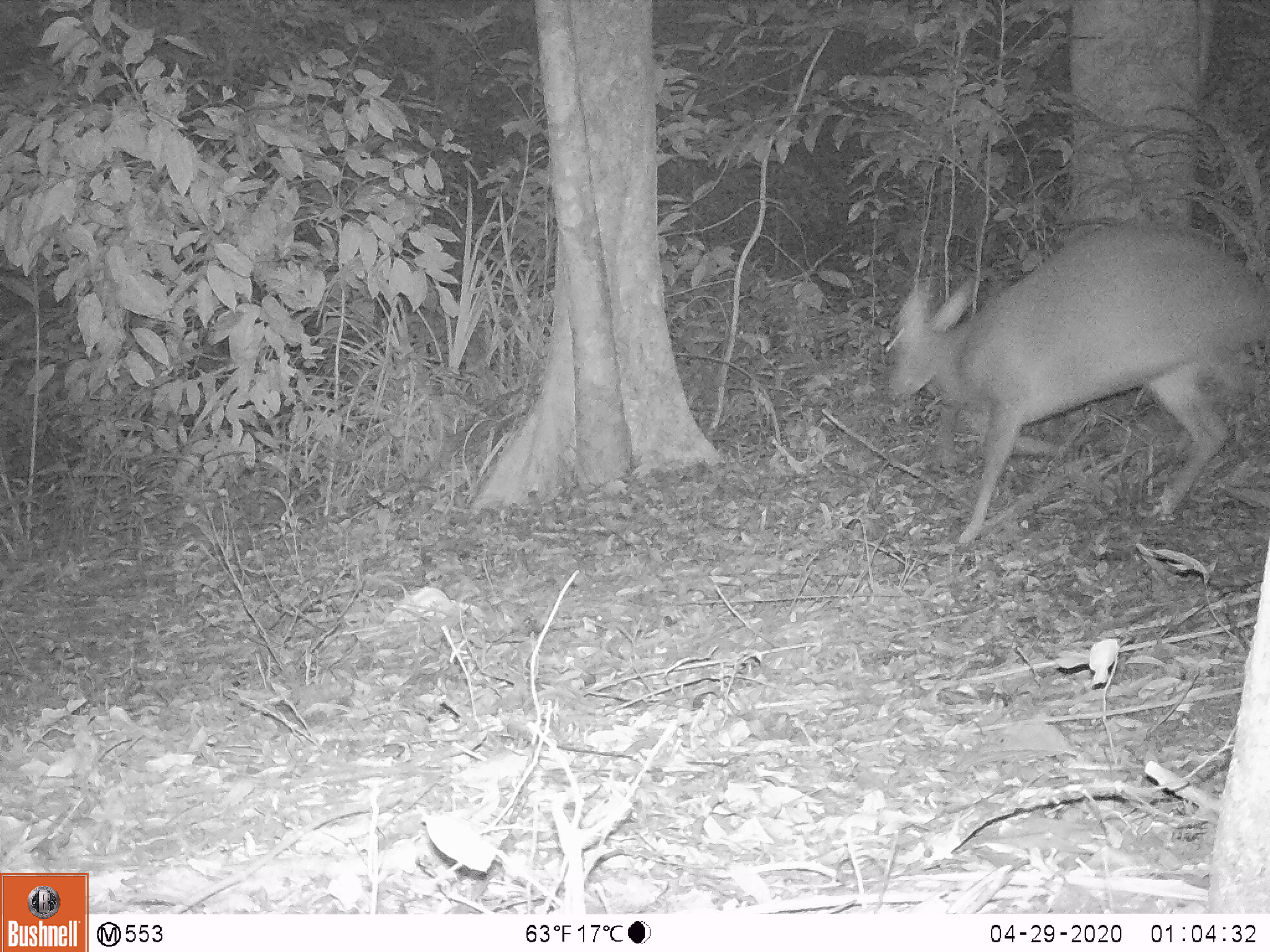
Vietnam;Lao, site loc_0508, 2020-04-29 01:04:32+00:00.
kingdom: Animalia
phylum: Chordata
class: Mammalia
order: Artiodactyla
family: Cervidae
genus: Muntiacus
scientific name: Muntiacus vuquangensis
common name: large-antlered muntjac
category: large antlered muntjac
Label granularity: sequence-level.